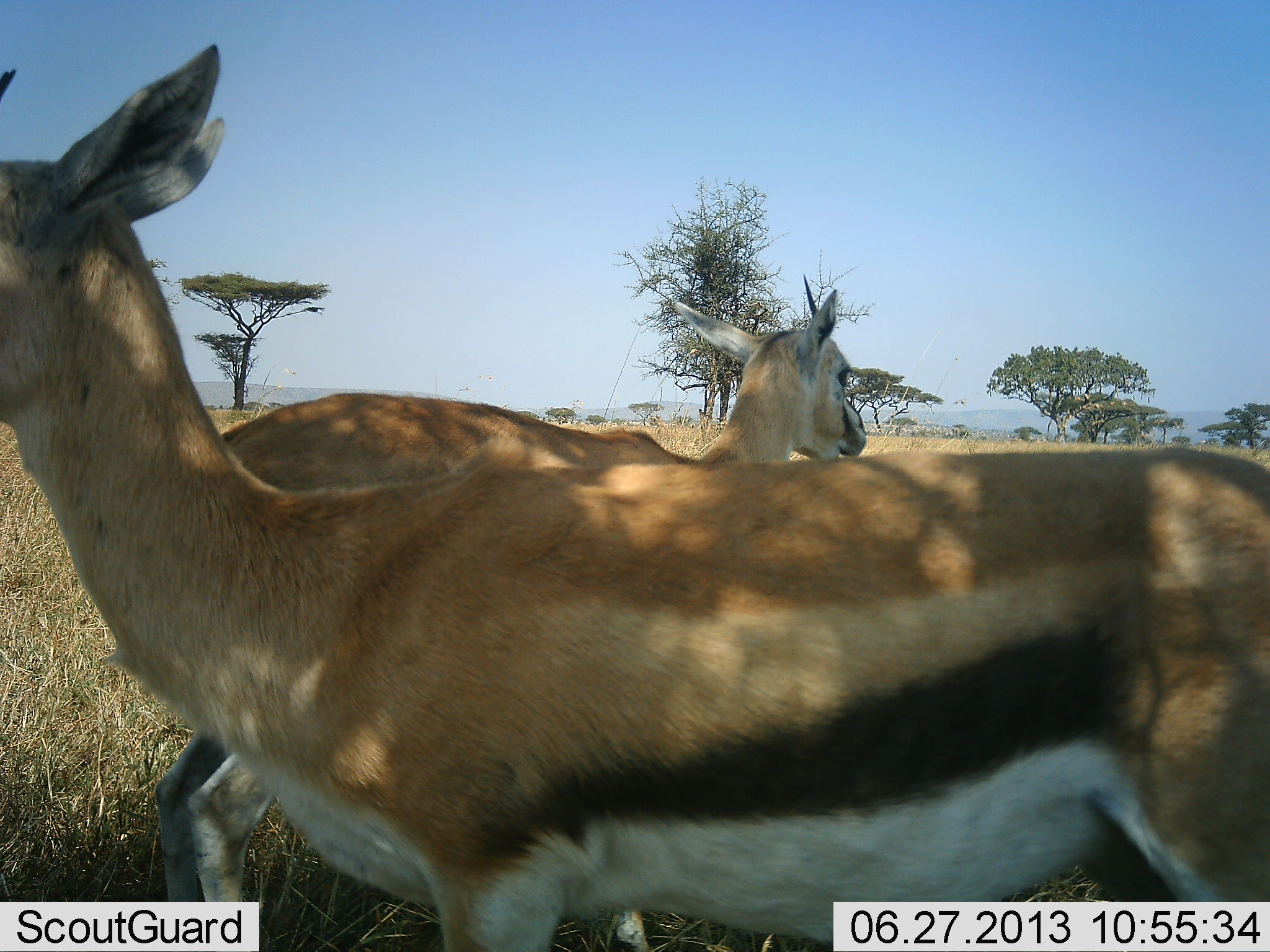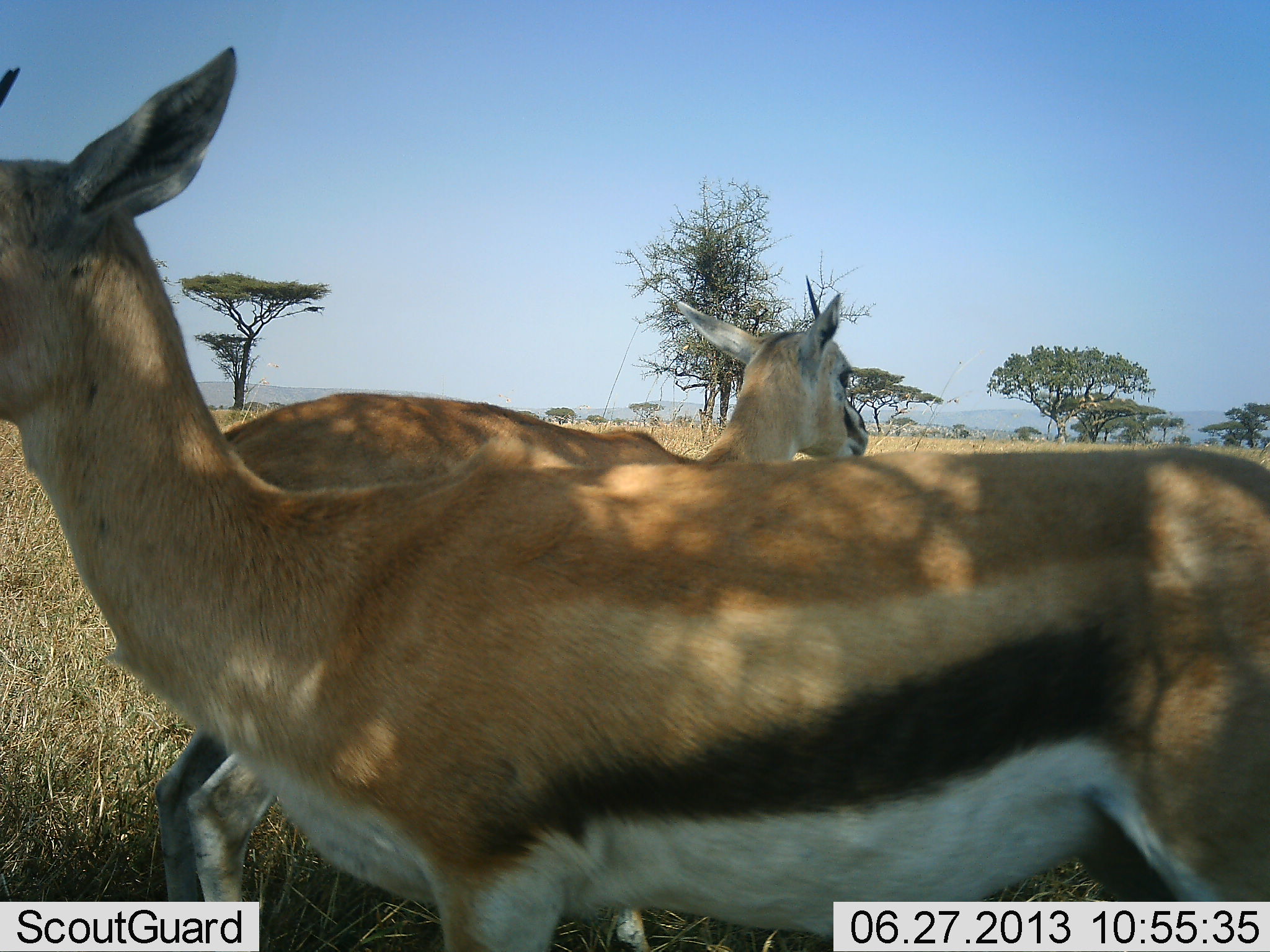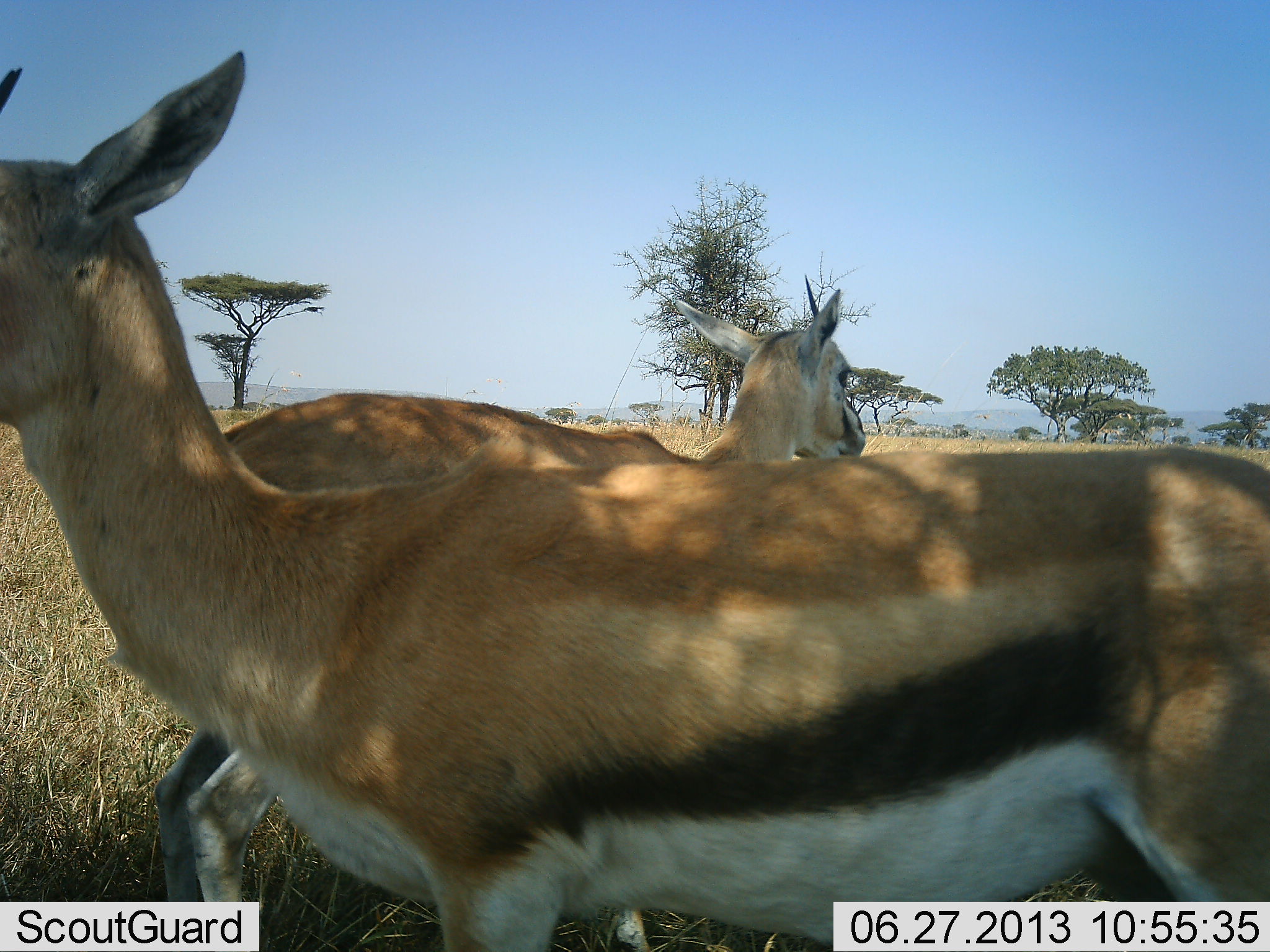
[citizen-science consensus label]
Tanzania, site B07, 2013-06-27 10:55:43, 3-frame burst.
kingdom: Animalia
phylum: Chordata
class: Mammalia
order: Artiodactyla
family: Bovidae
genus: Eudorcas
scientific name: Eudorcas thomsonii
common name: thomson's gazelle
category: gazellethomsons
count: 2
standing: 74%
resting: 3%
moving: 9%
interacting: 0%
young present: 0%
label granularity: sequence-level